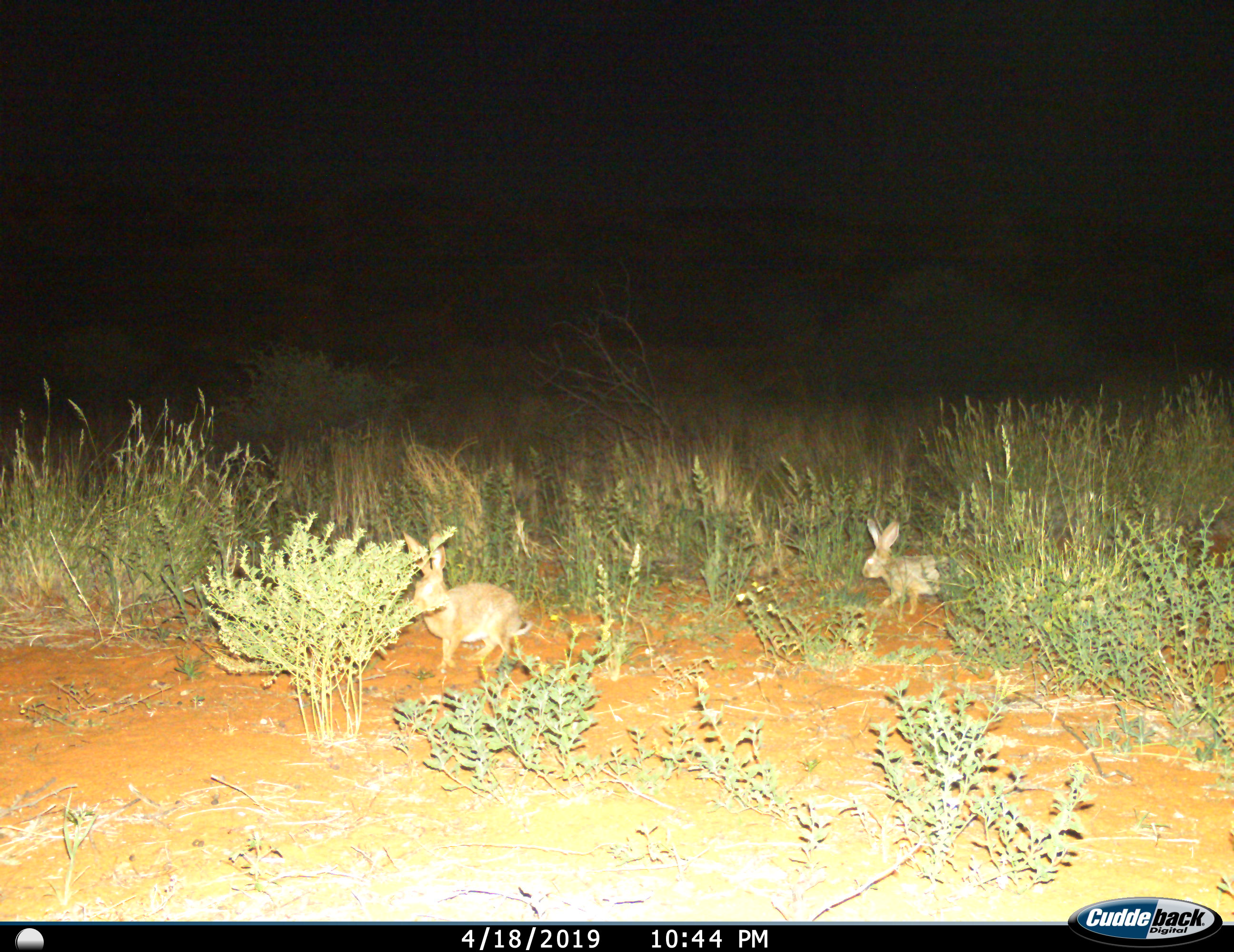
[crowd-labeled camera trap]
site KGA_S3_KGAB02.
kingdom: Animalia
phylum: Chordata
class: Mammalia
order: Lagomorpha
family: Leporidae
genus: Lepus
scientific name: Lepus capensis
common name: cape hare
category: harecape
Harecape (cape hare) (Lepus capensis), count 2. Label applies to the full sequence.